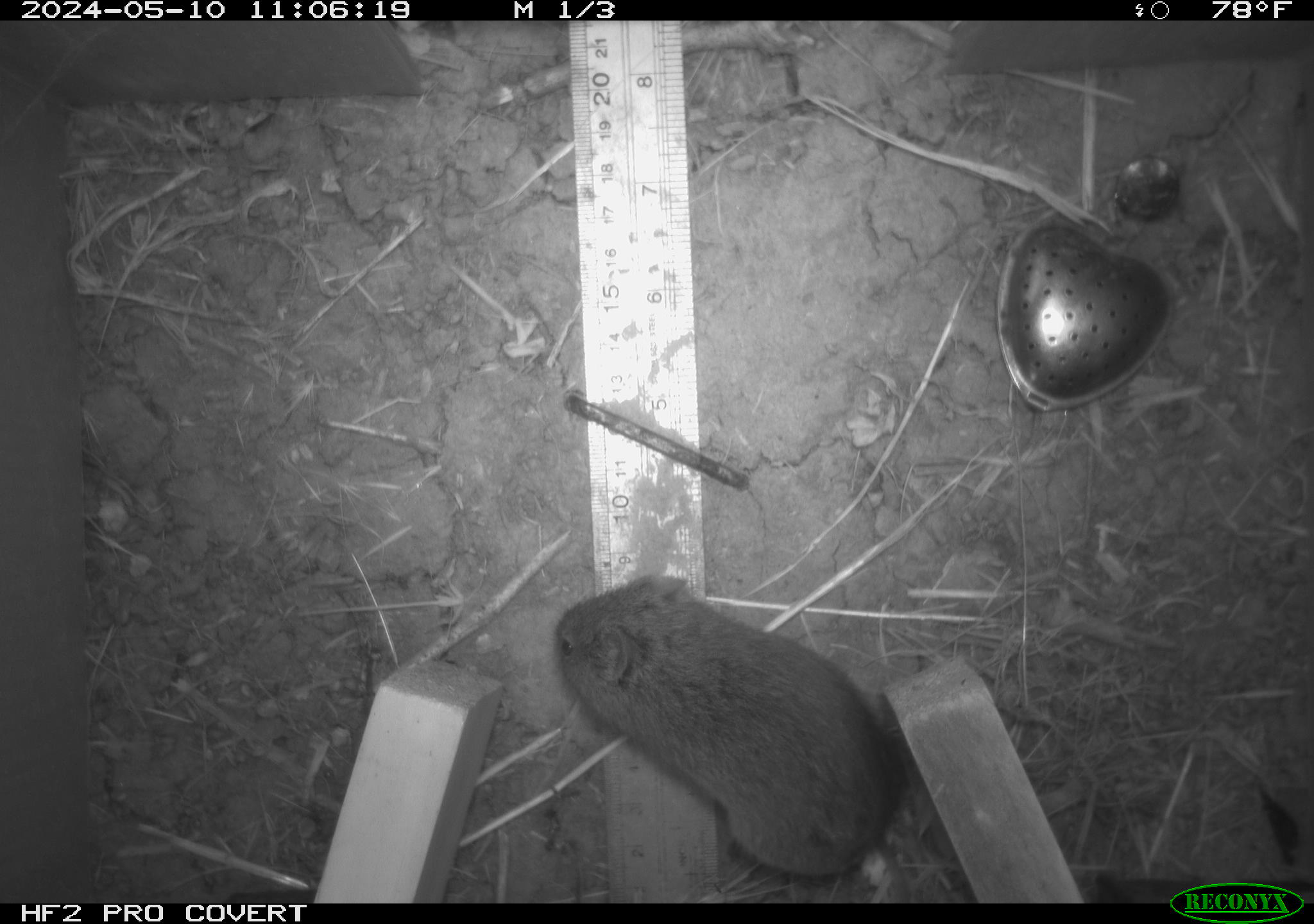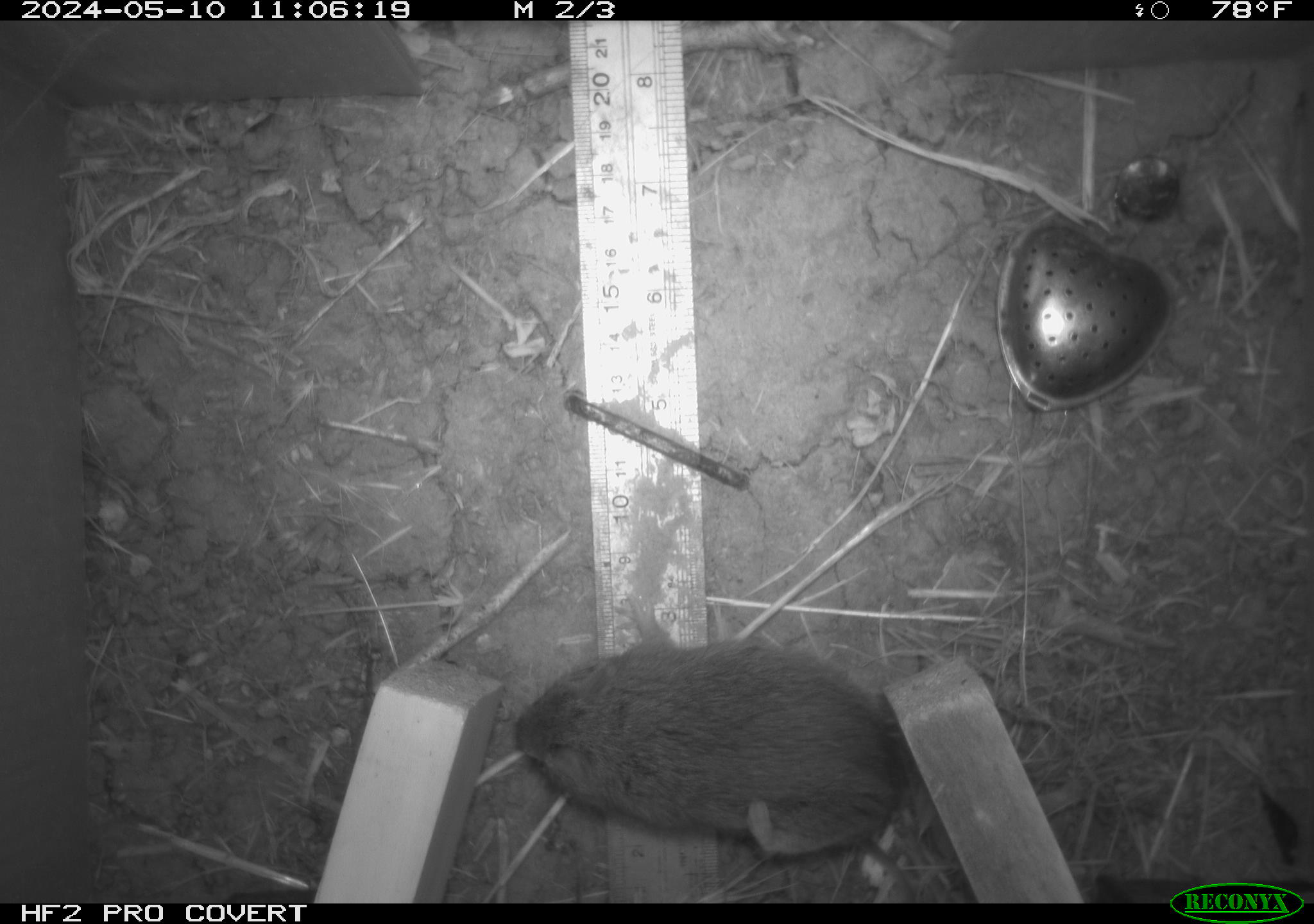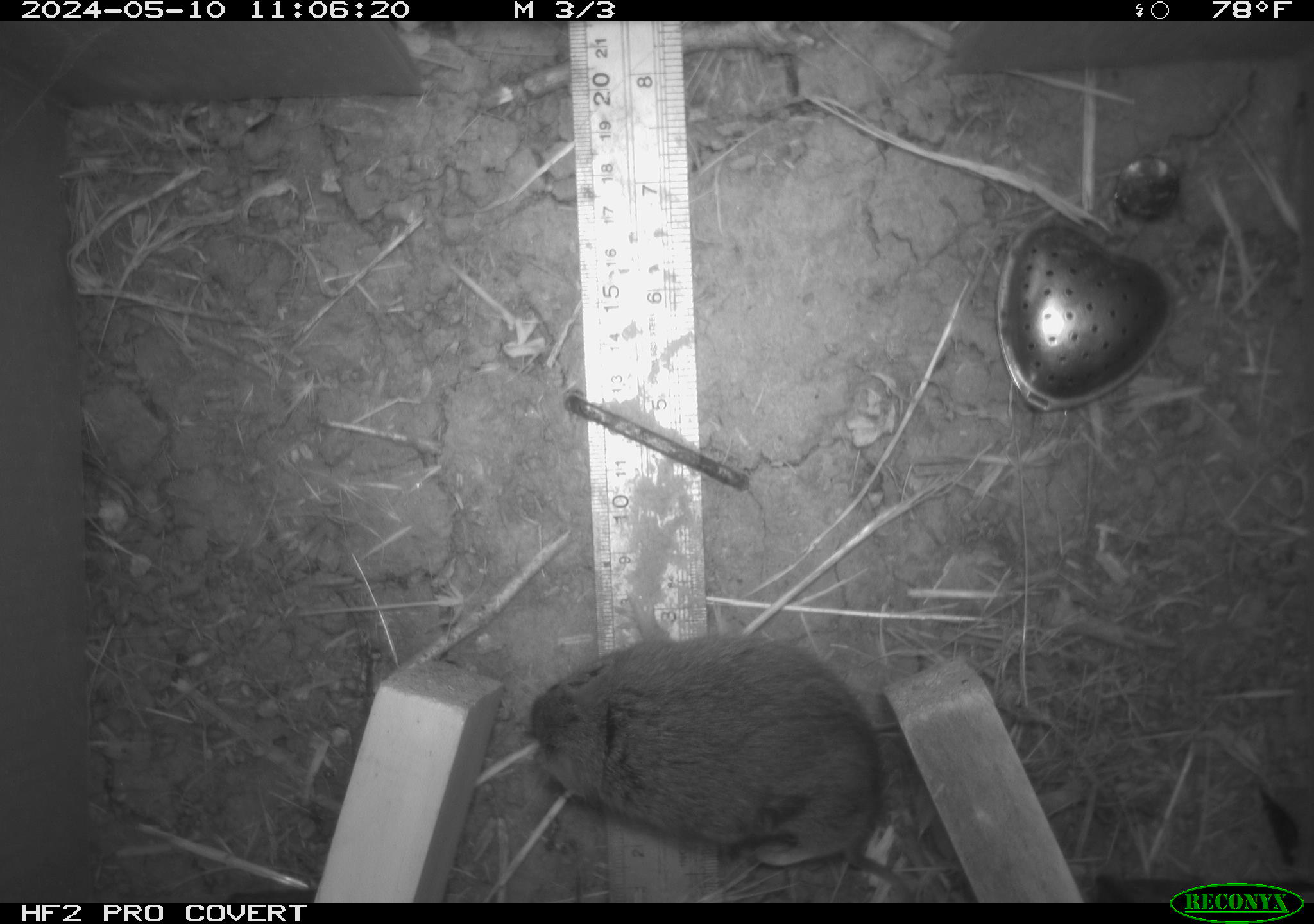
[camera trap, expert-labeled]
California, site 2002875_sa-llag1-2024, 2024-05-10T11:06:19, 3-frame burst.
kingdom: Animalia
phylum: Chordata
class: Mammalia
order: Rodentia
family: Cricetidae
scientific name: Arvicolinae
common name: voles, lemmings, and muskrats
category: arvicolinae subfamily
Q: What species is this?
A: Arvicolinae subfamily (voles, lemmings, and muskrats) (Arvicolinae).